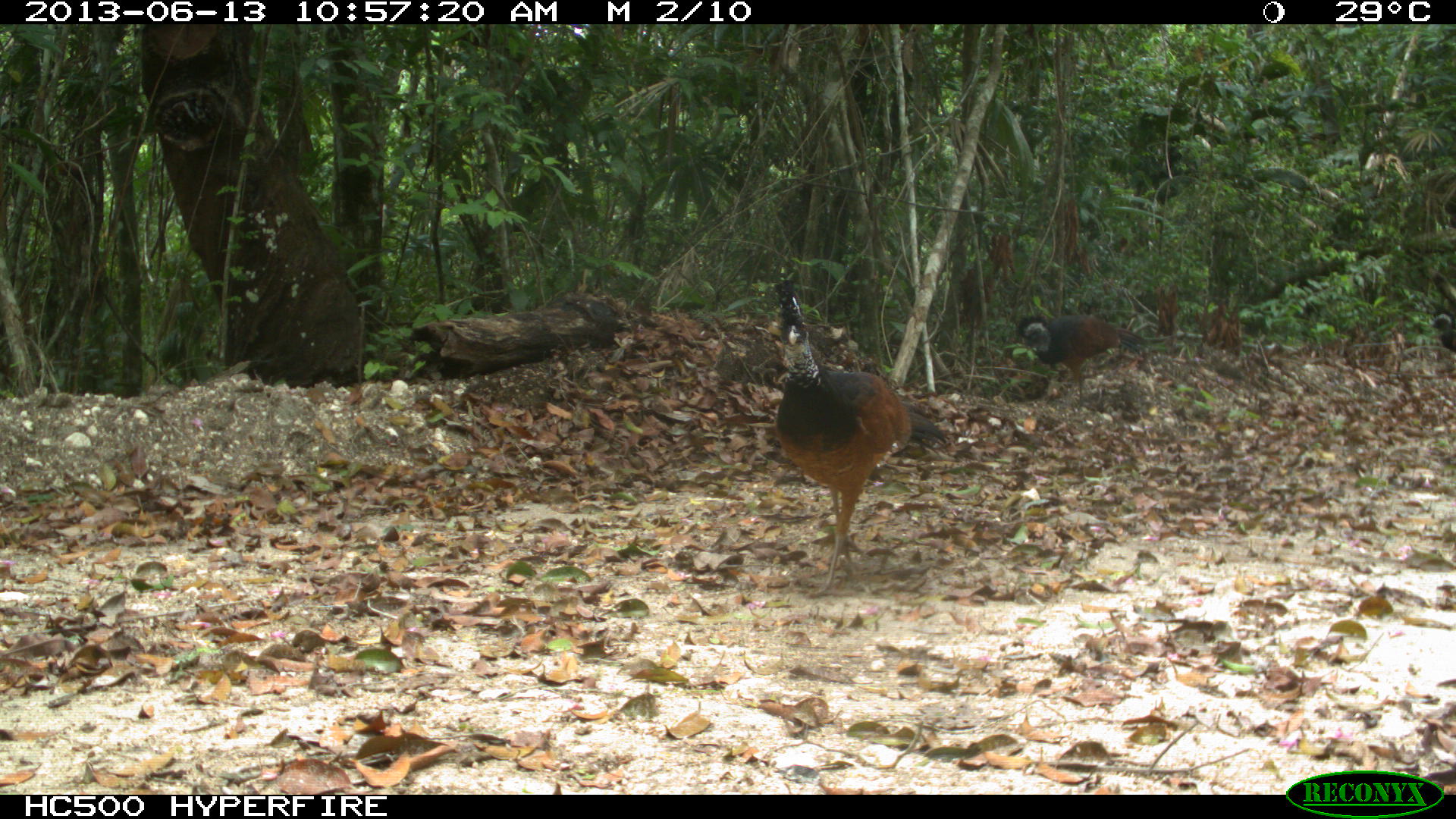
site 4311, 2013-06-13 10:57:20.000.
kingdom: Animalia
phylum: Chordata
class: Aves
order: Galliformes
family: Cracidae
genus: Crax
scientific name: Crax rubra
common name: great curassow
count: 3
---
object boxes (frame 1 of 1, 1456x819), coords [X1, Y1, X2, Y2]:
crax rubra: [771, 277, 948, 597]; [1016, 313, 1148, 407]